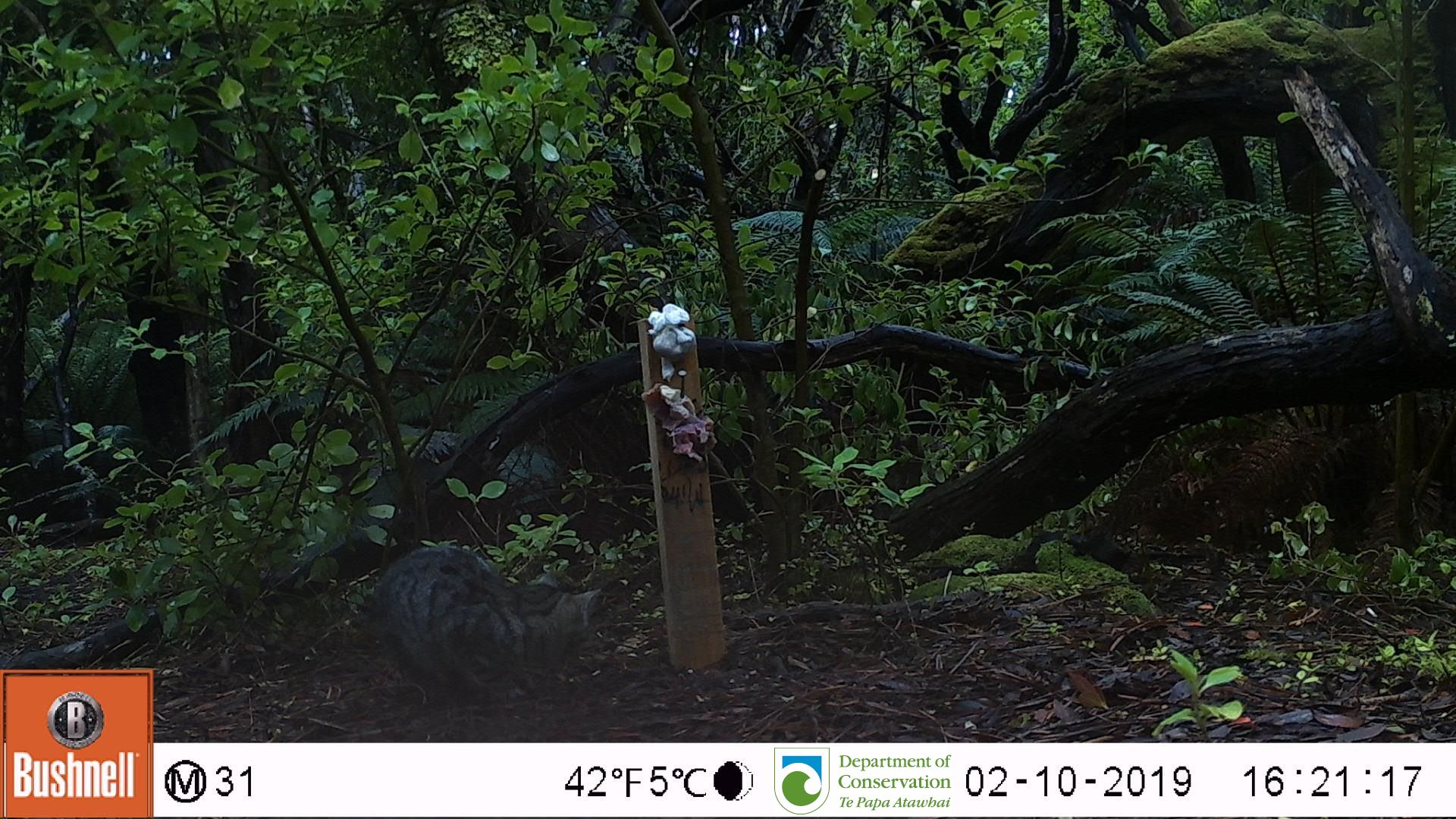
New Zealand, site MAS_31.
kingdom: Animalia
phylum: Chordata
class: Mammalia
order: Carnivora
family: Felidae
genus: Felis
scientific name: Felis catus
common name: domestic cat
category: cat